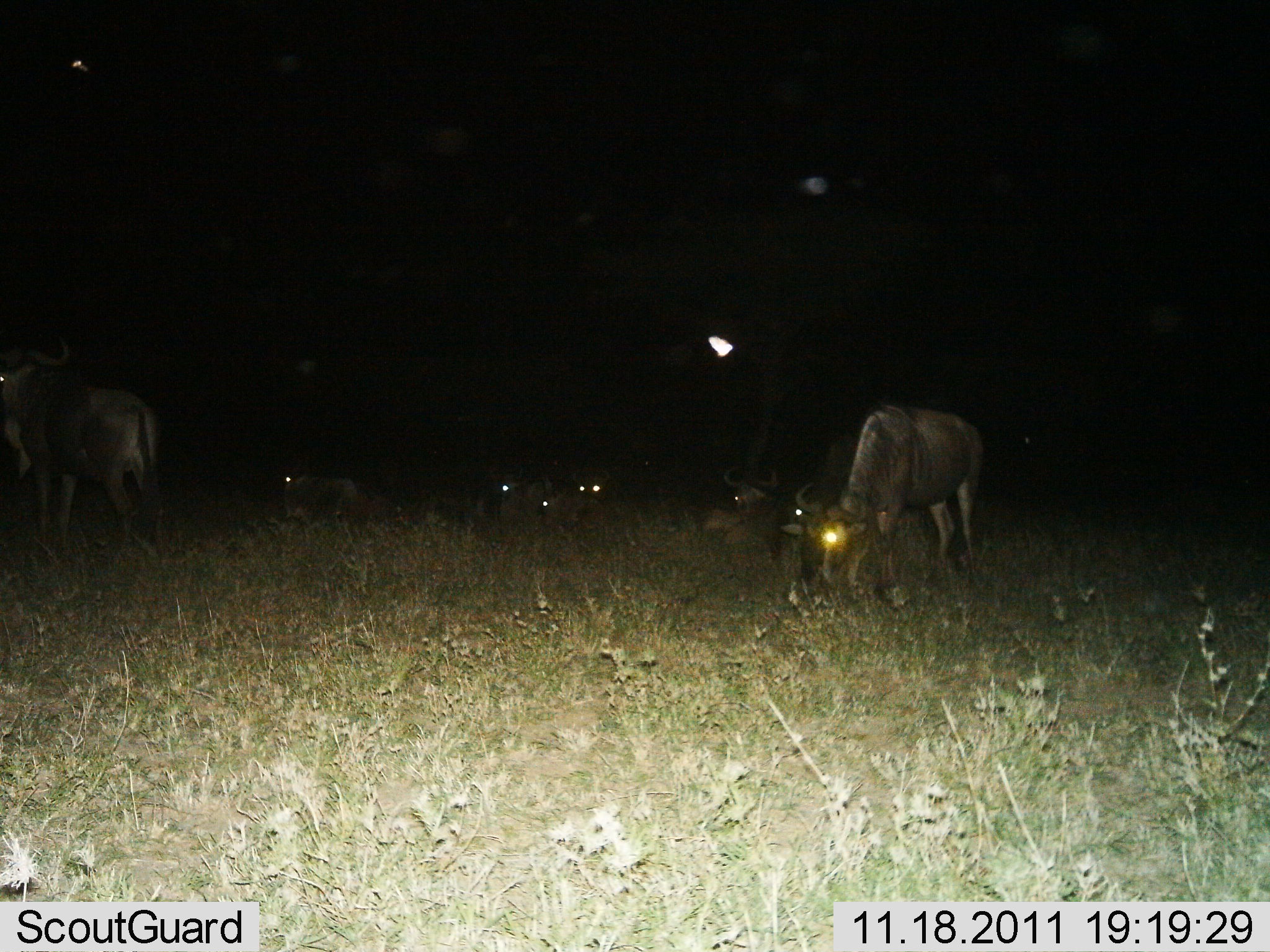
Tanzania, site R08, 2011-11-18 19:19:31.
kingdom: Animalia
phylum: Chordata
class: Mammalia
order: Artiodactyla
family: Bovidae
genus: Connochaetes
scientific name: Connochaetes taurinus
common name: blue wildebeest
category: wildebeest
Wildebeest (blue wildebeest) (Connochaetes taurinus), count 8. Behavior (volunteer vote fractions): standing 58%, resting 67%, moving 8%, interacting 0%. Young present (vote fraction): 0%. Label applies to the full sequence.